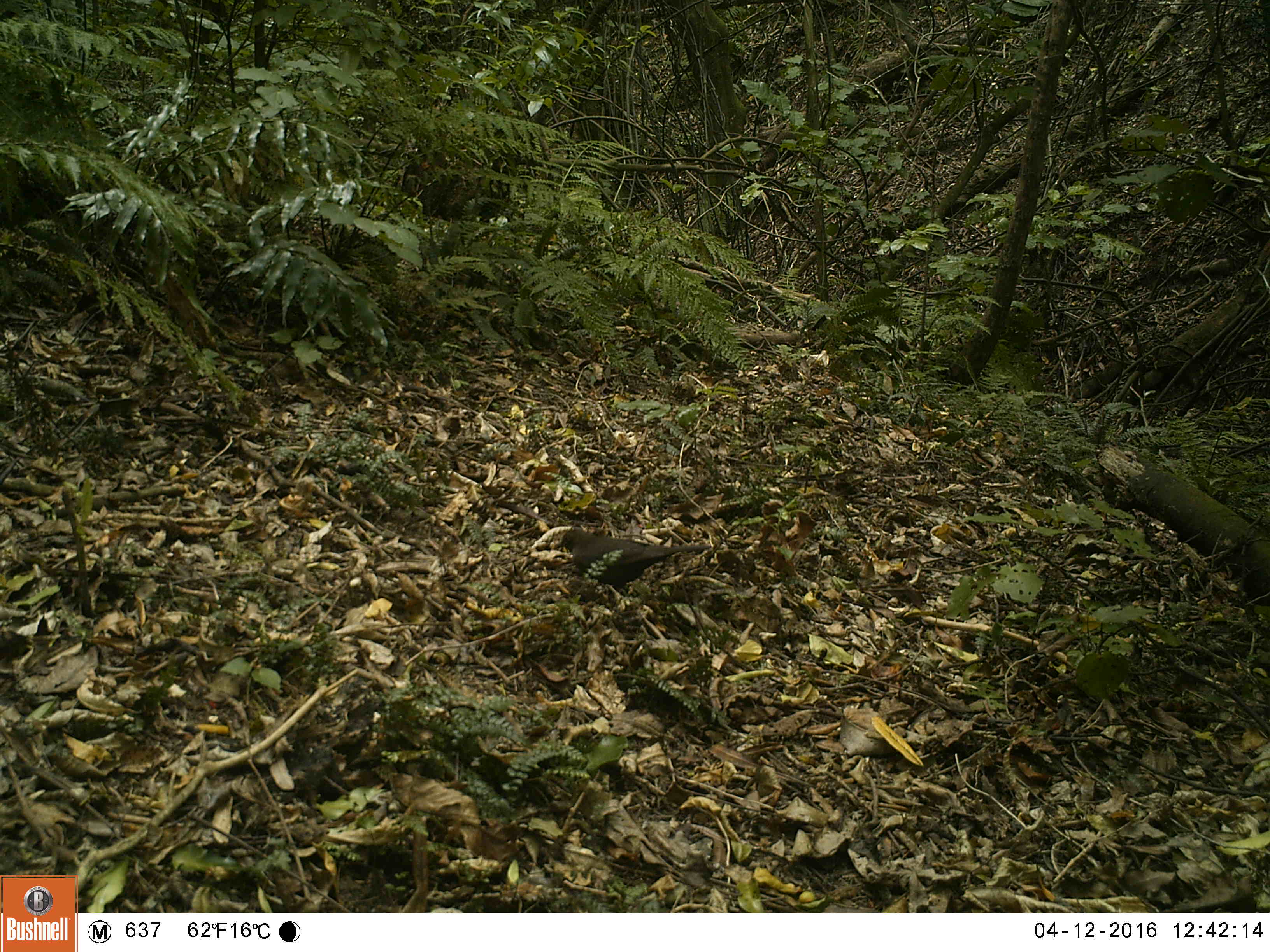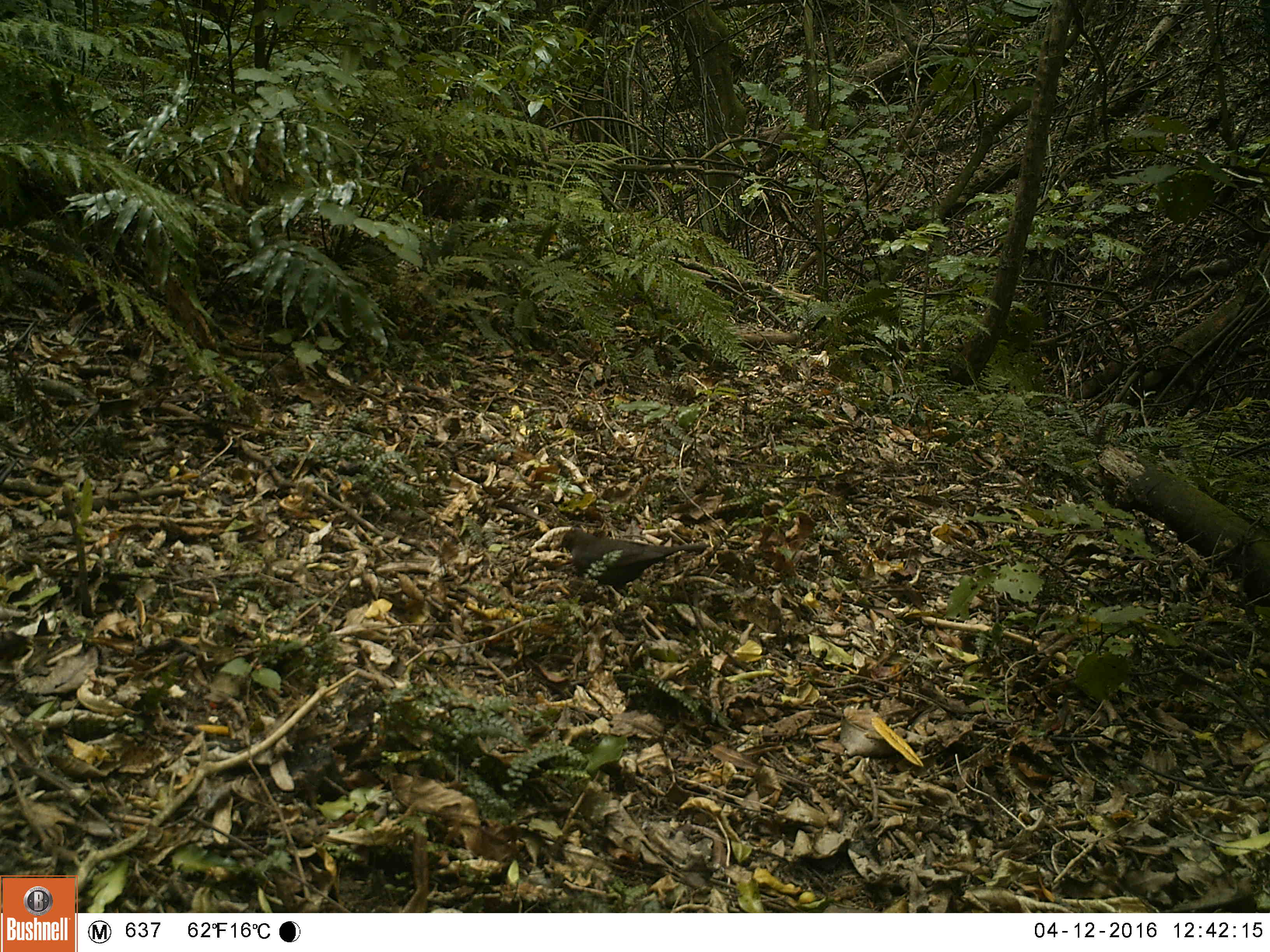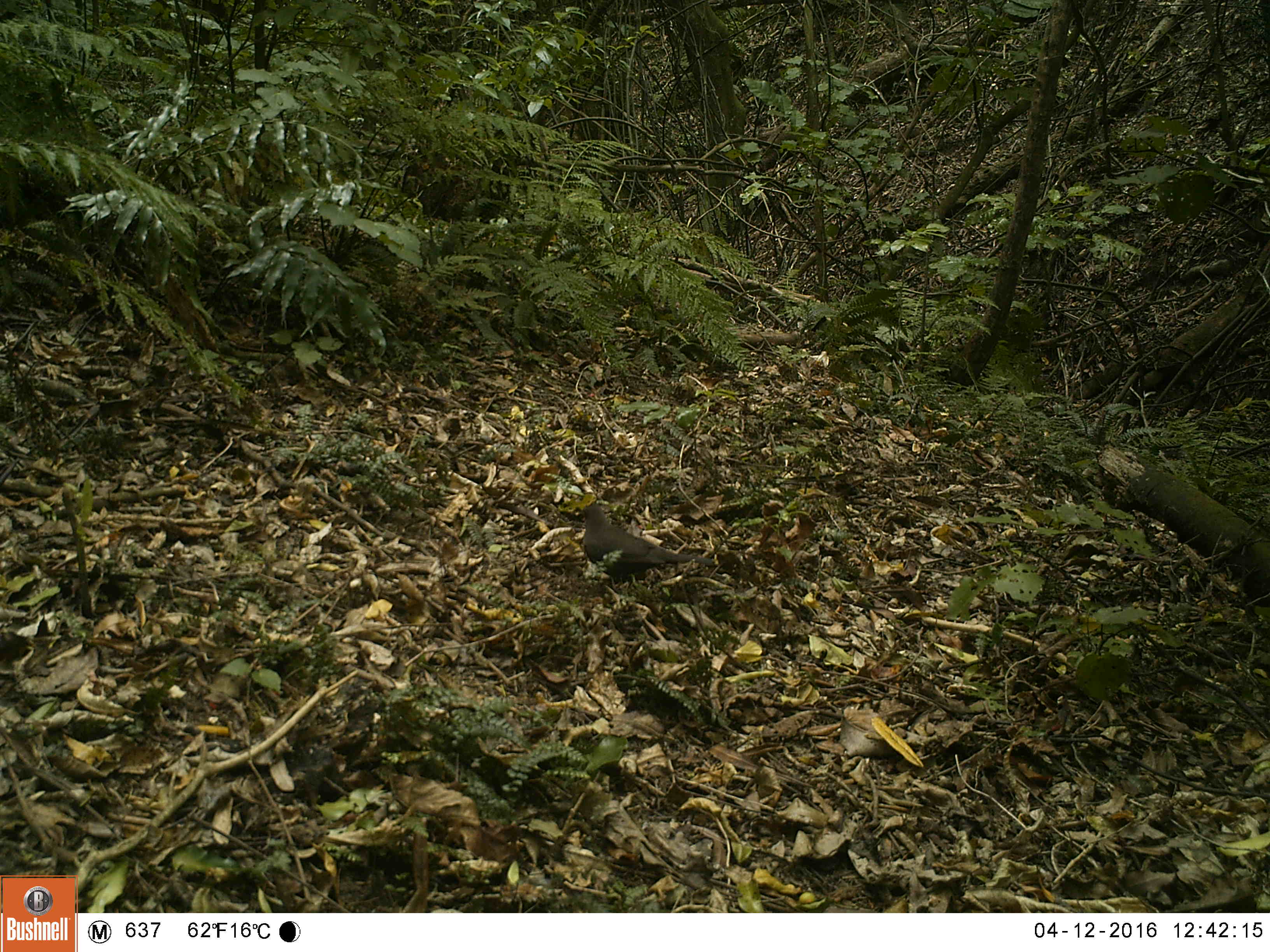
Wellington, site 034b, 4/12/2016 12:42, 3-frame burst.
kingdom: Animalia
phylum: Chordata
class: Aves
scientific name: Aves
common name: bird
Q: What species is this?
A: Bird (Aves).